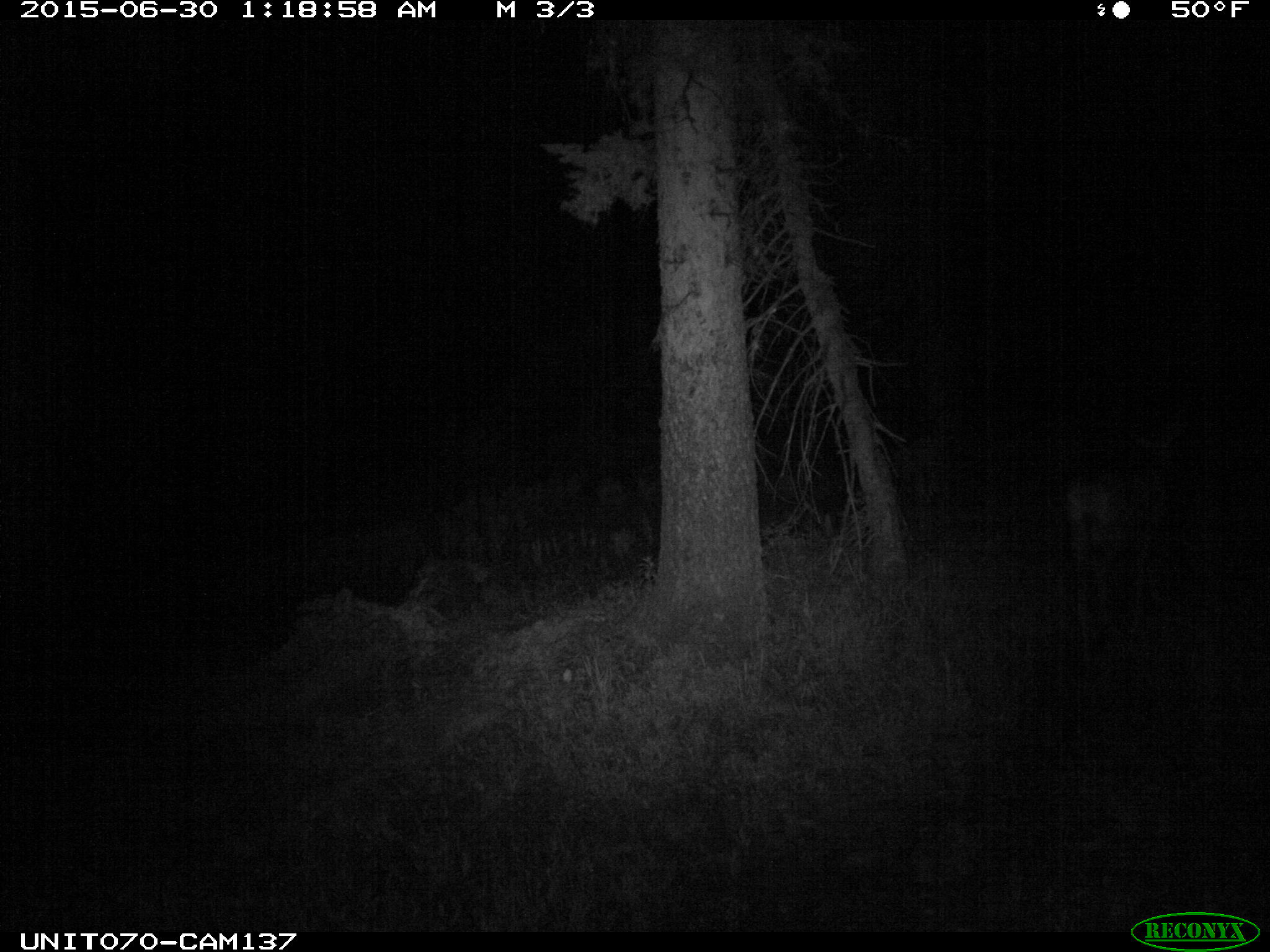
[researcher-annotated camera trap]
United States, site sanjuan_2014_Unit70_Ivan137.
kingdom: Animalia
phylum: Chordata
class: Mammalia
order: Artiodactyla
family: Cervidae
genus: Odocoileus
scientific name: Odocoileus hemionus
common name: mule deer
Odocoileus hemionus (mule deer).